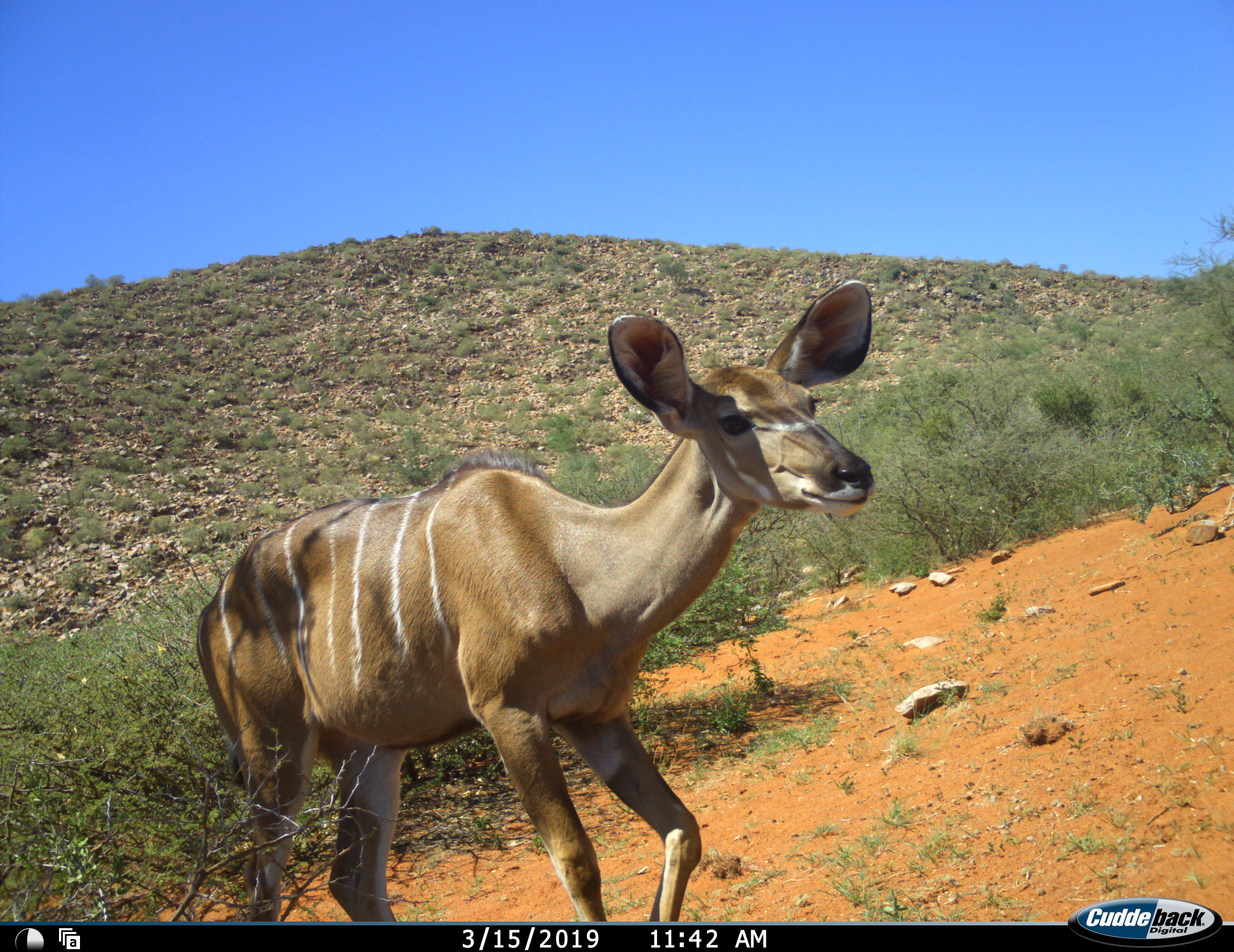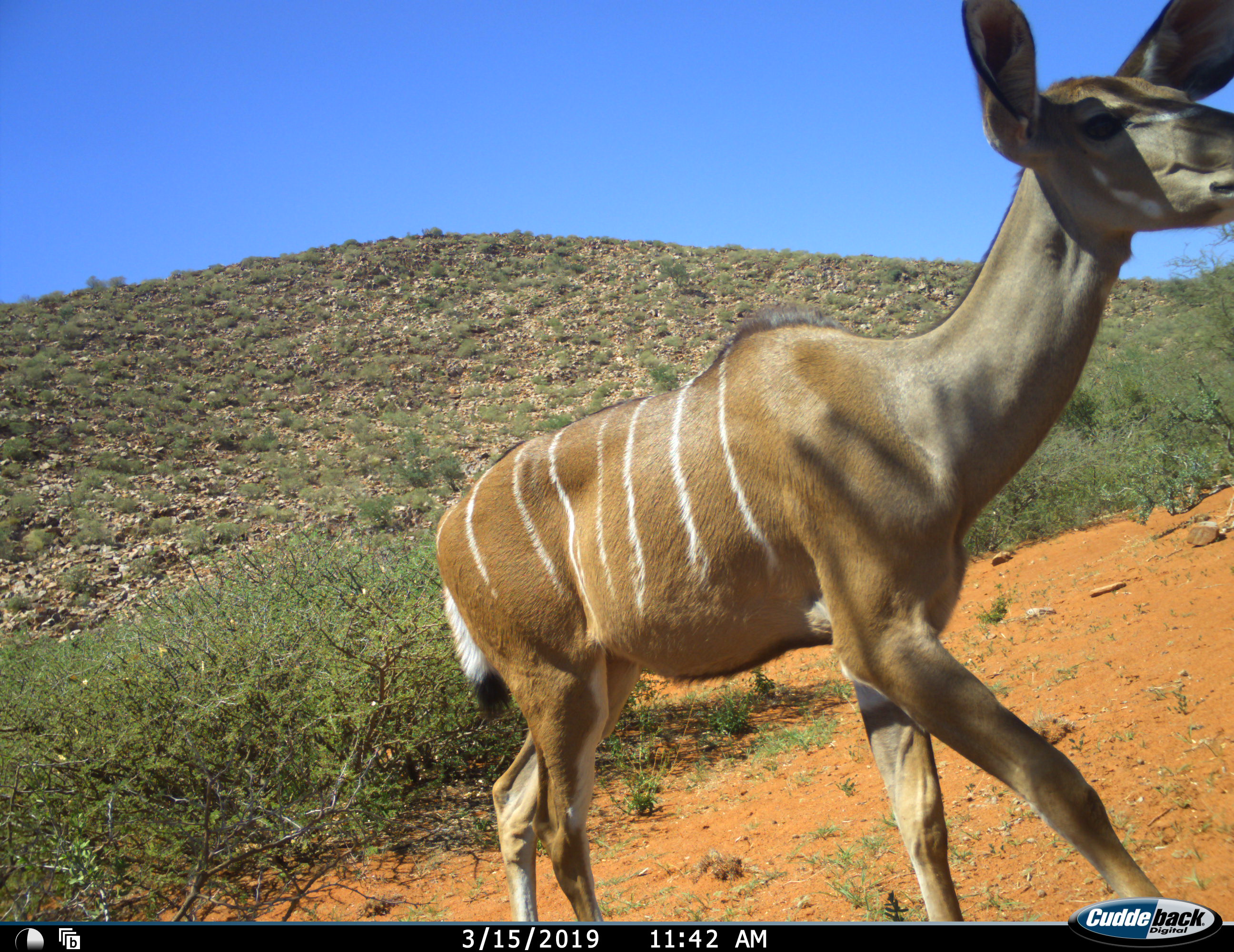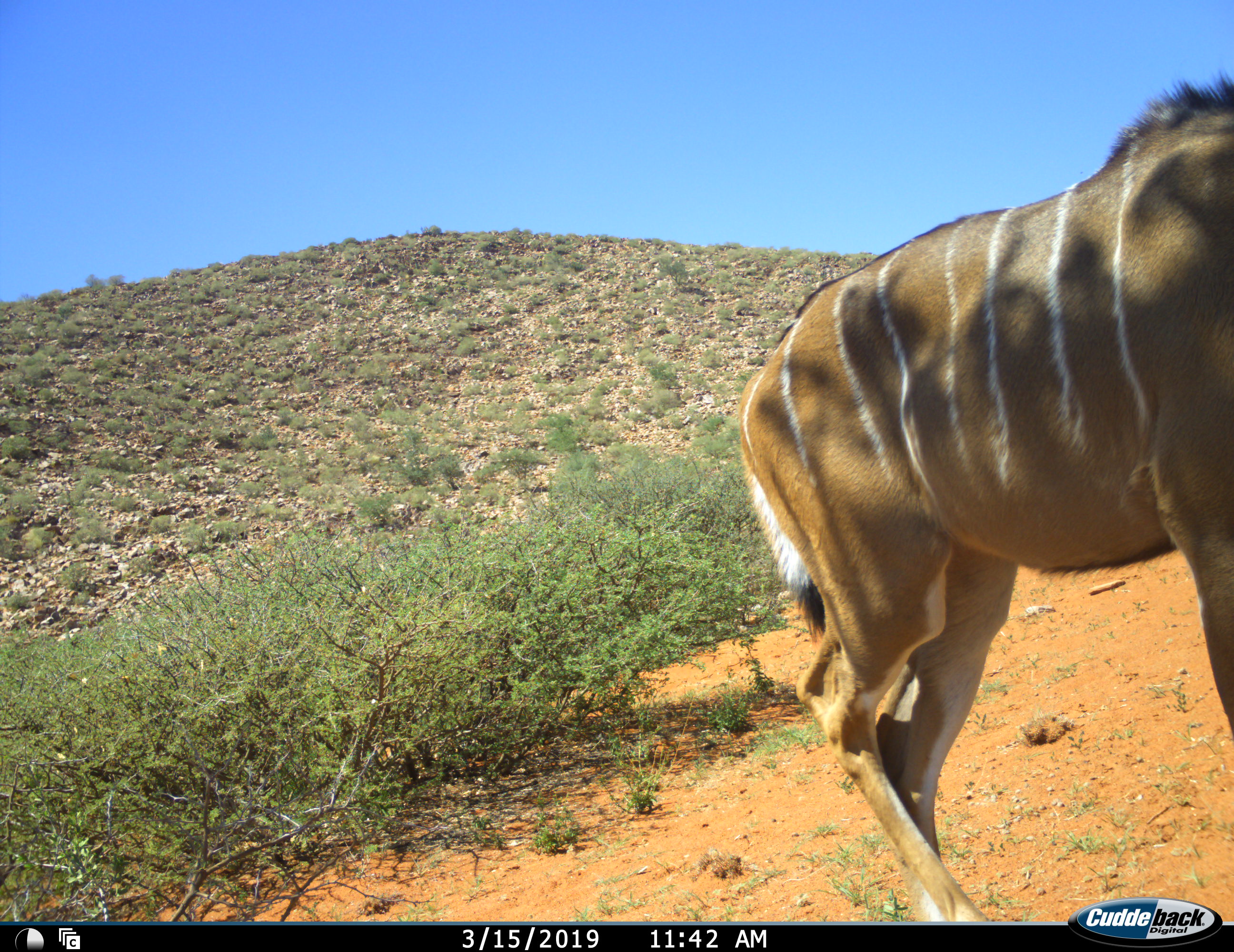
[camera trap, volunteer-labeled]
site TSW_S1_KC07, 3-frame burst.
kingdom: Animalia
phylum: Chordata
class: Mammalia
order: Artiodactyla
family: Bovidae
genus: Tragelaphus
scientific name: Tragelaphus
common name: kudu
Kudu (Tragelaphus), count 1. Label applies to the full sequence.